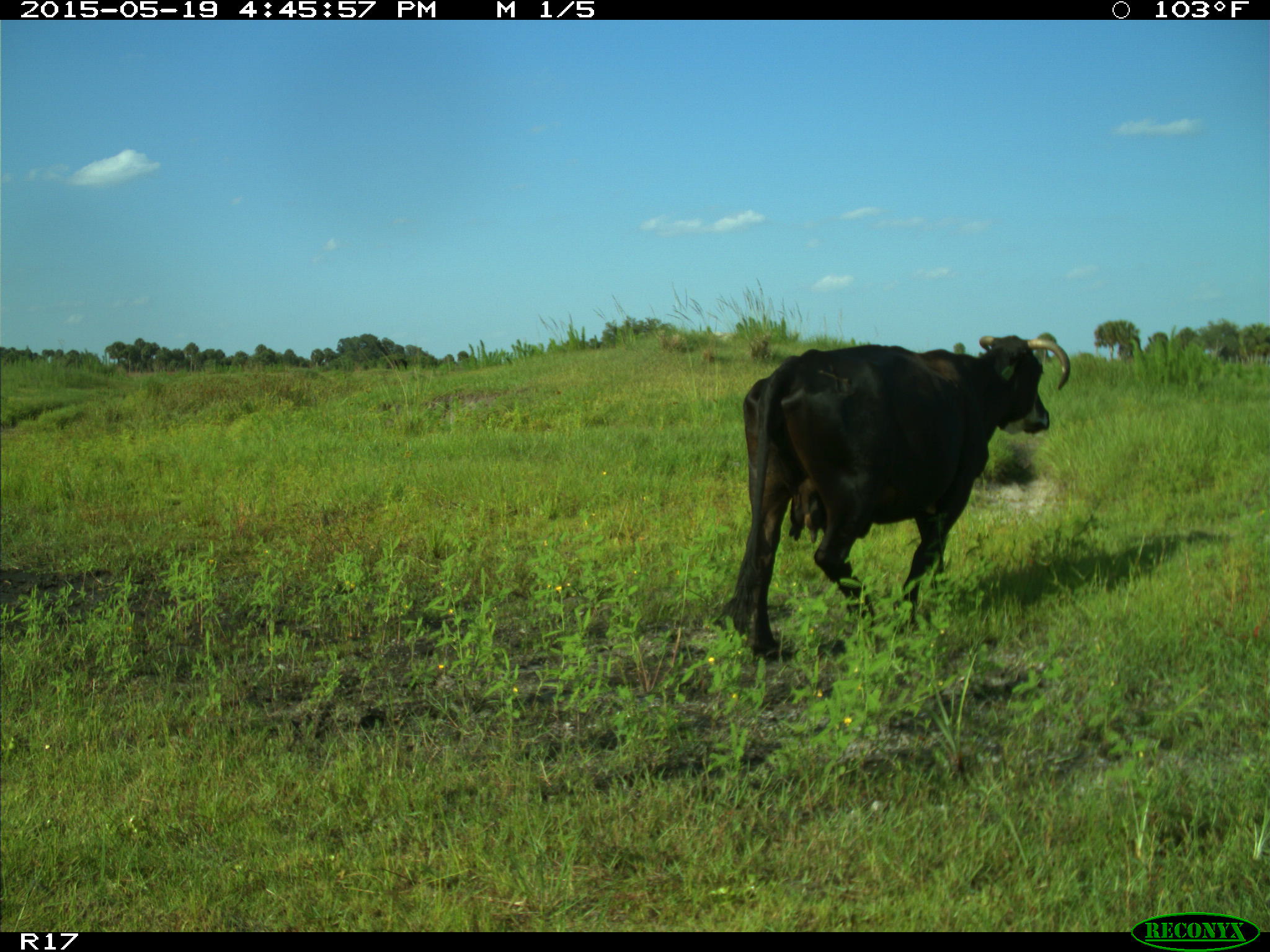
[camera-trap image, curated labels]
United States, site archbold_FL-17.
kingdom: Animalia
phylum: Chordata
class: Mammalia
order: Artiodactyla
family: Bovidae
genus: Bos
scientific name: Bos taurus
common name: domestic cow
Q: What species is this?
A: Bos taurus (domestic cow).